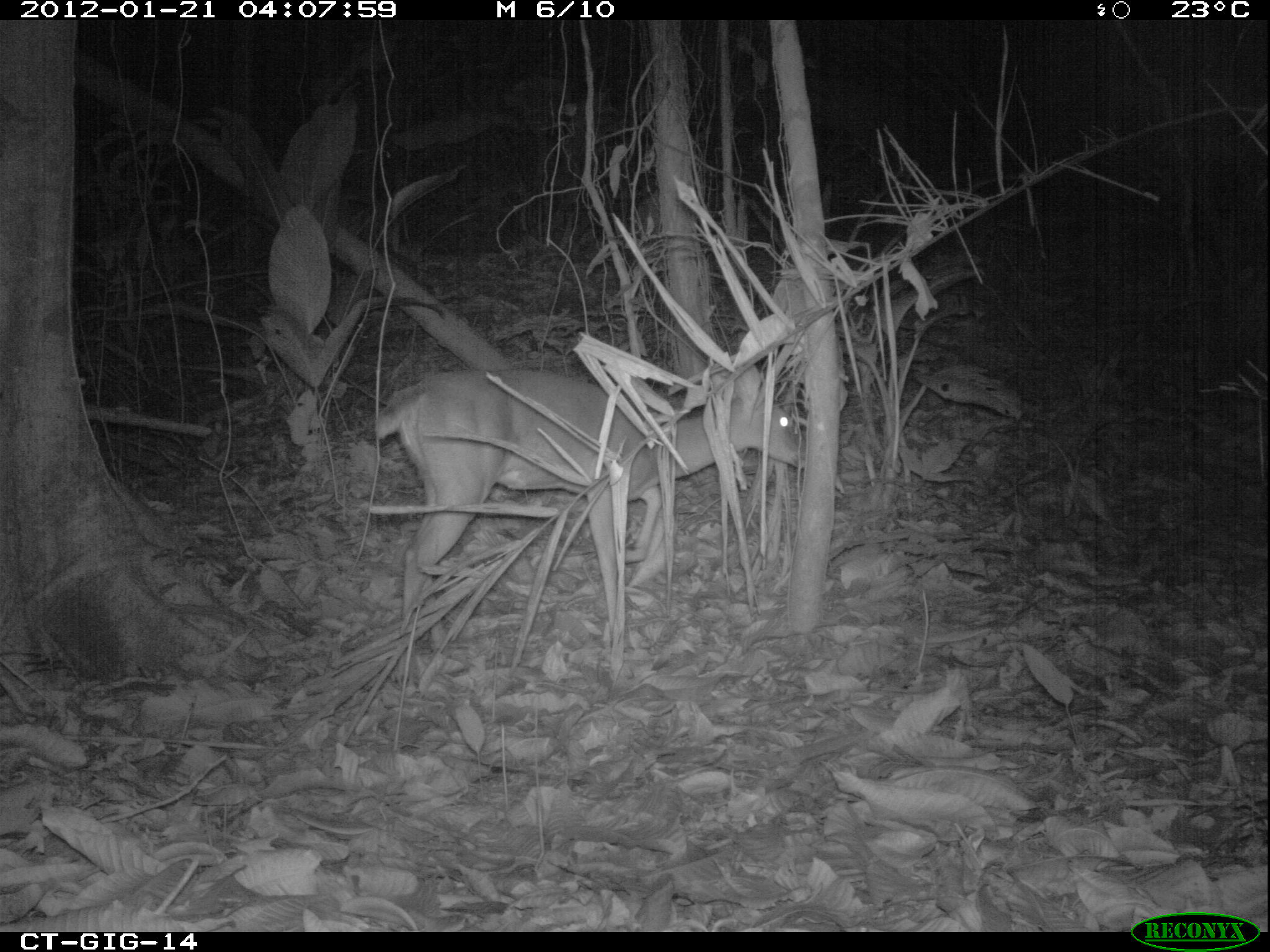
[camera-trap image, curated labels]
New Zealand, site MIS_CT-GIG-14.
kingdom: Animalia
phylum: Chordata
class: Mammalia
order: Artiodactyla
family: Cervidae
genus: Odocoileus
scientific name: Odocoileus virginianus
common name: white-tailed deer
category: white tailed deer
White tailed deer (white-tailed deer) (Odocoileus virginianus).